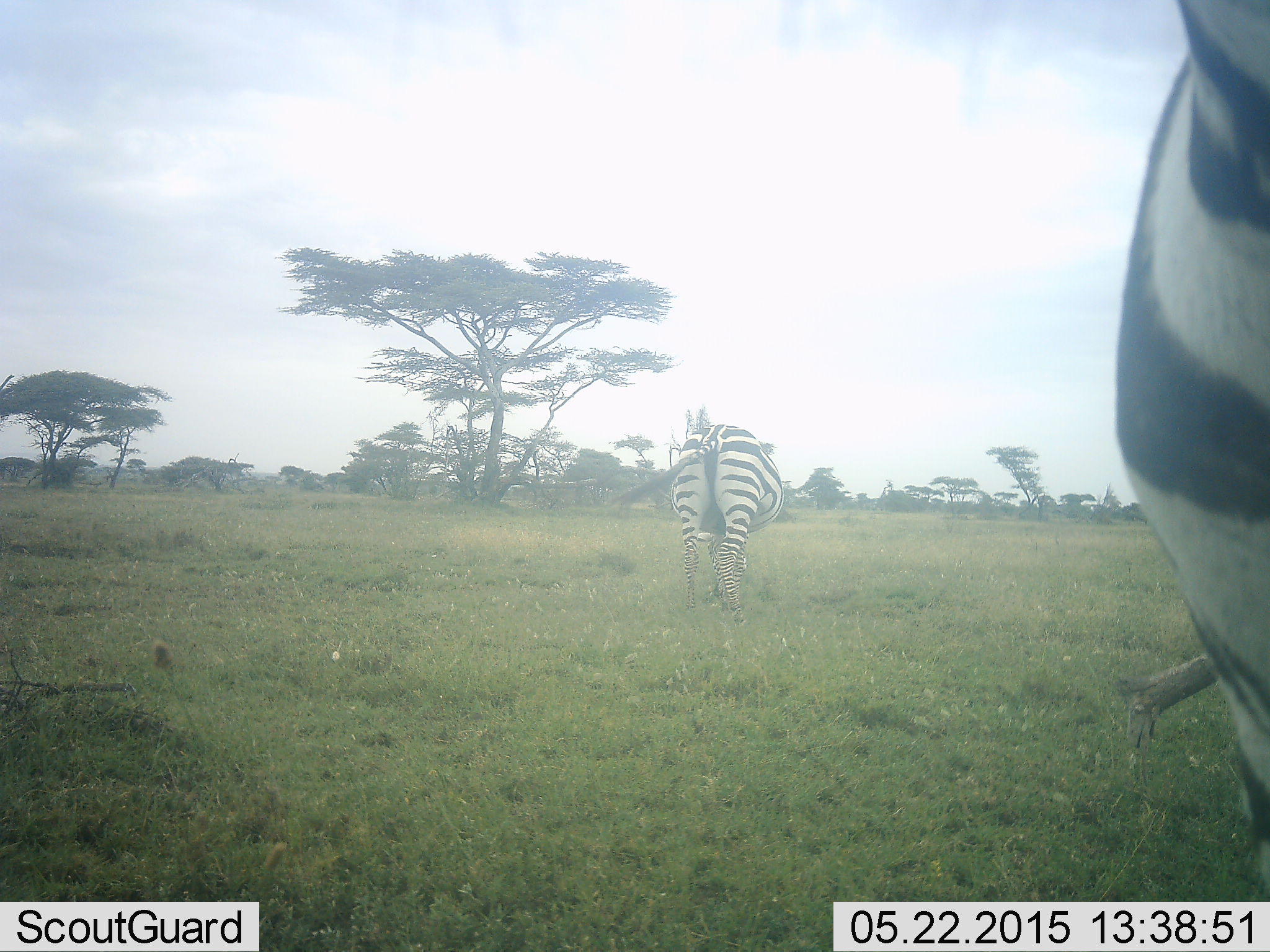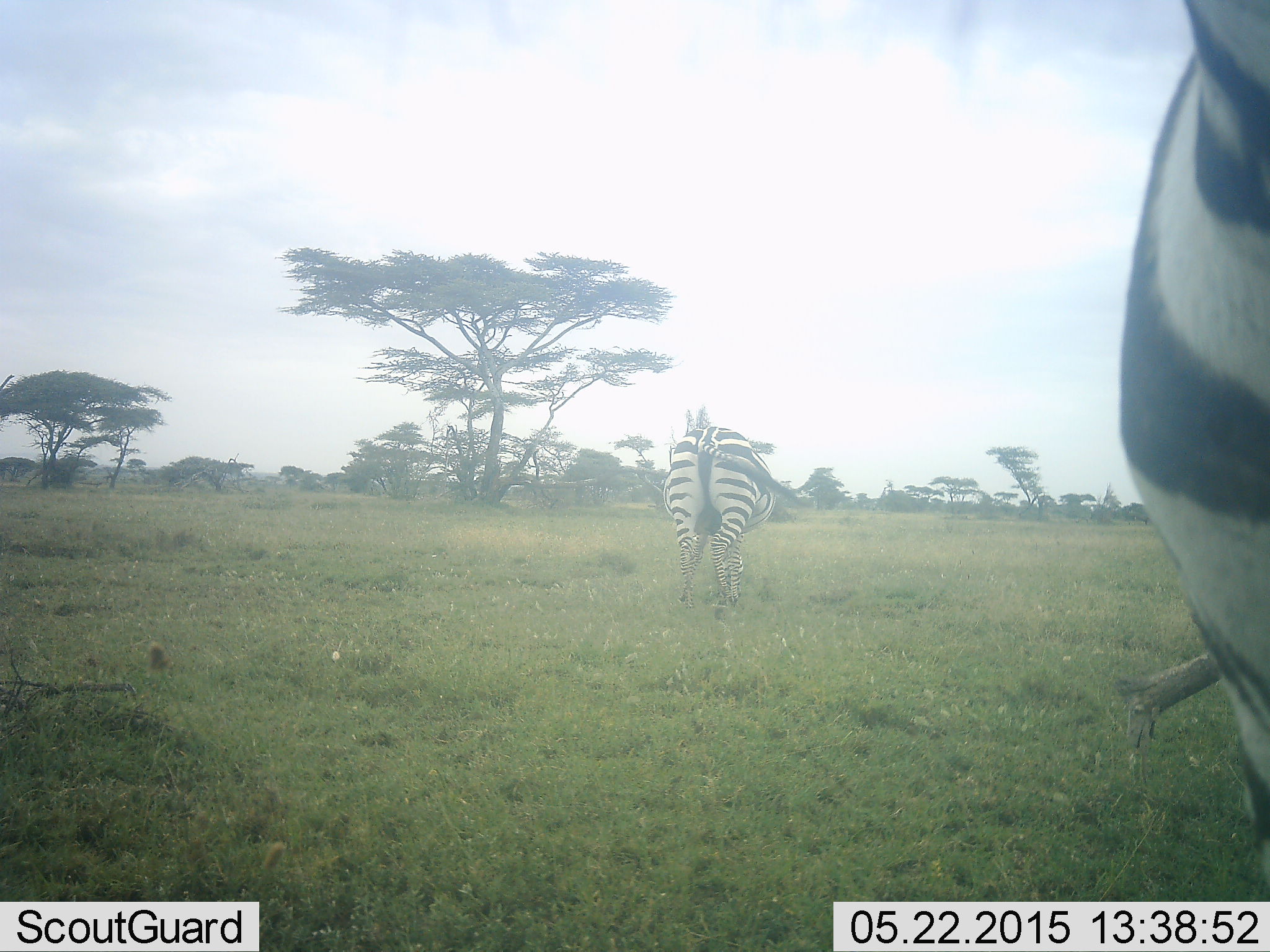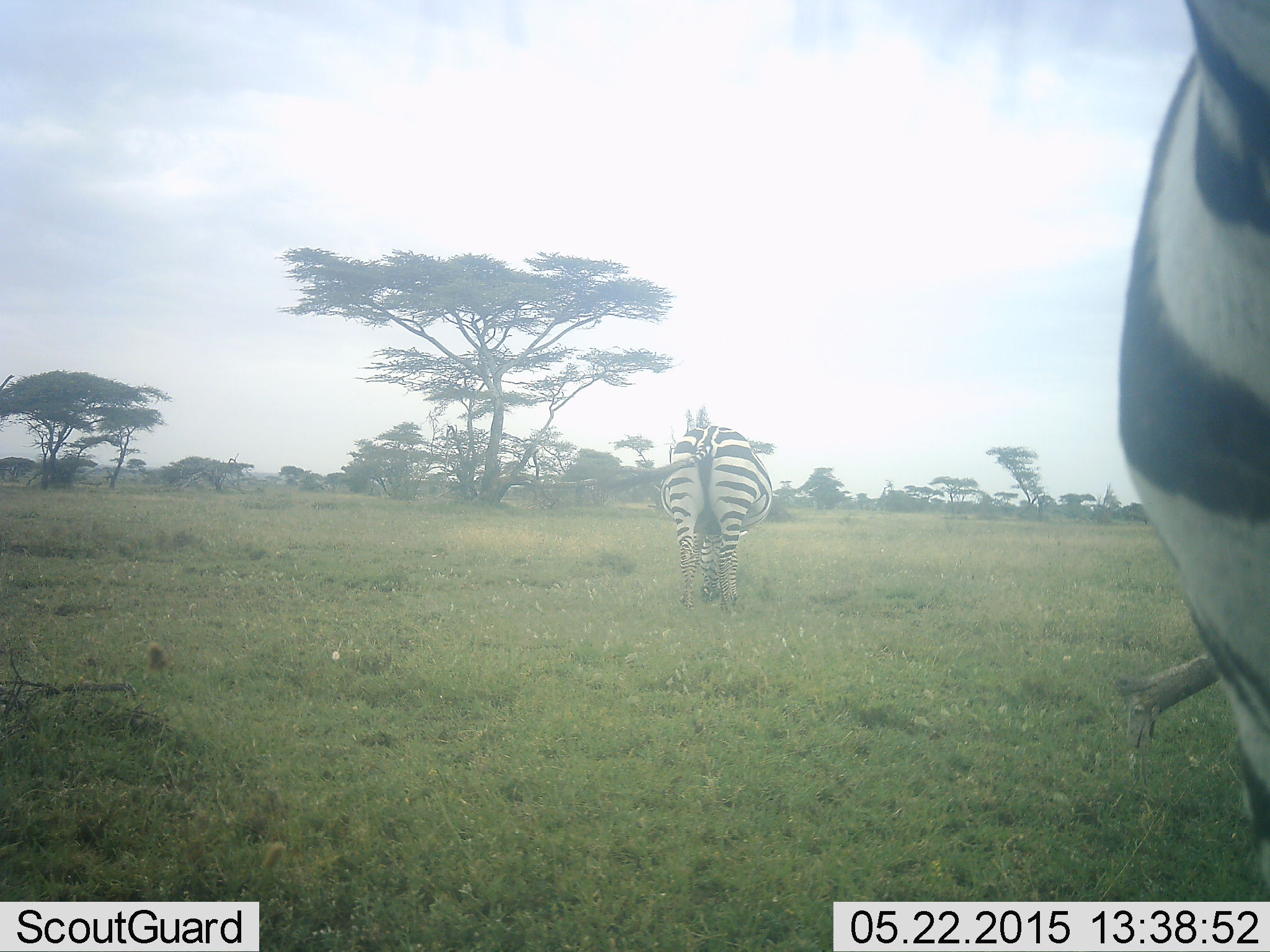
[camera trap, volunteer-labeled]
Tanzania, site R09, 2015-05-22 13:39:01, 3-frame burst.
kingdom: Animalia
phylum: Chordata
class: Mammalia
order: Perissodactyla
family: Equidae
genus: Equus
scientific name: Equus quagga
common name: plains zebra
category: zebra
Zebra (plains zebra) (Equus quagga), count 2. Behavior (volunteer vote fractions): standing 50%, resting 0%, moving 30%, interacting 0%. Young present (vote fraction): 0%. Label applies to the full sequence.